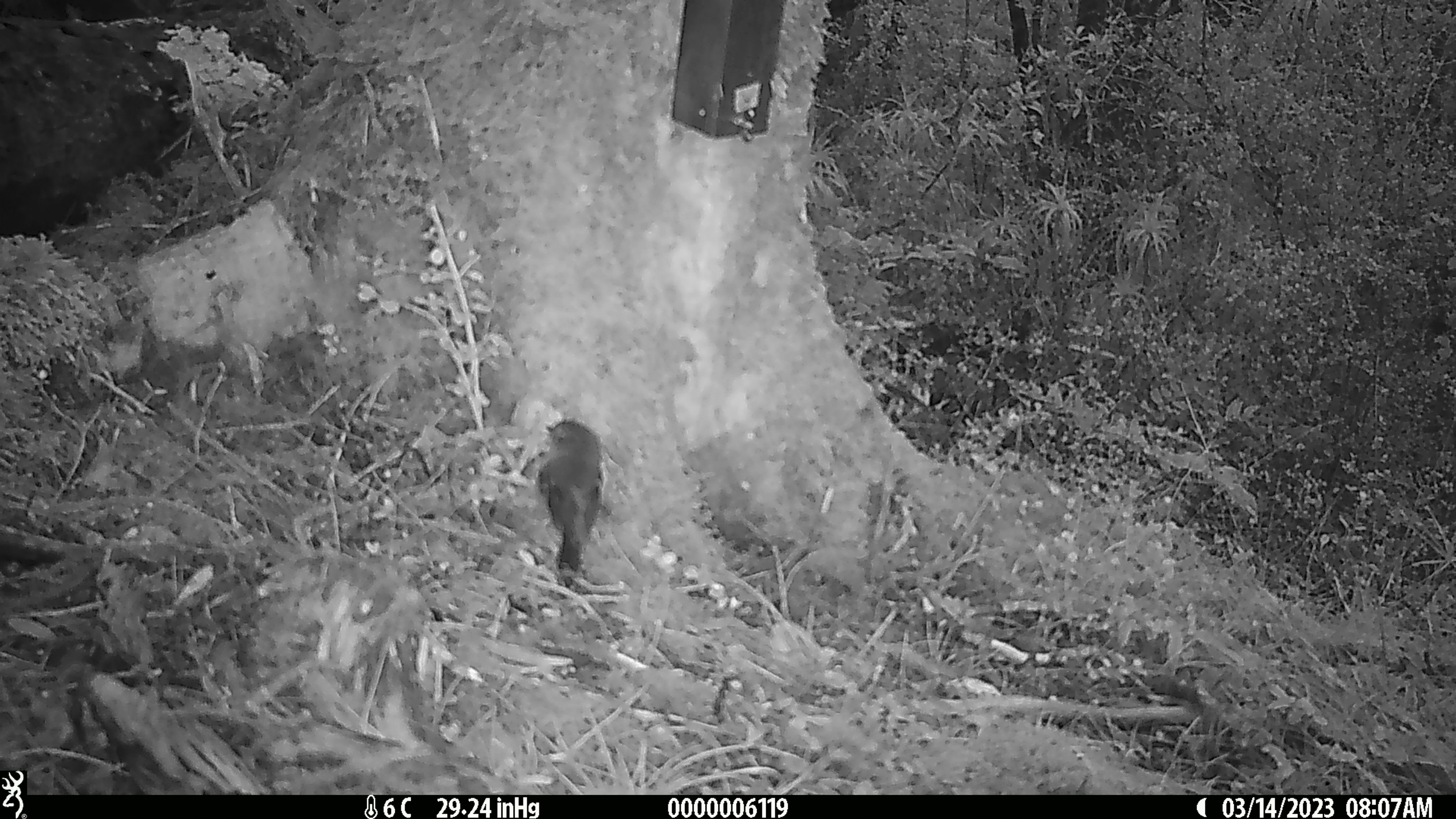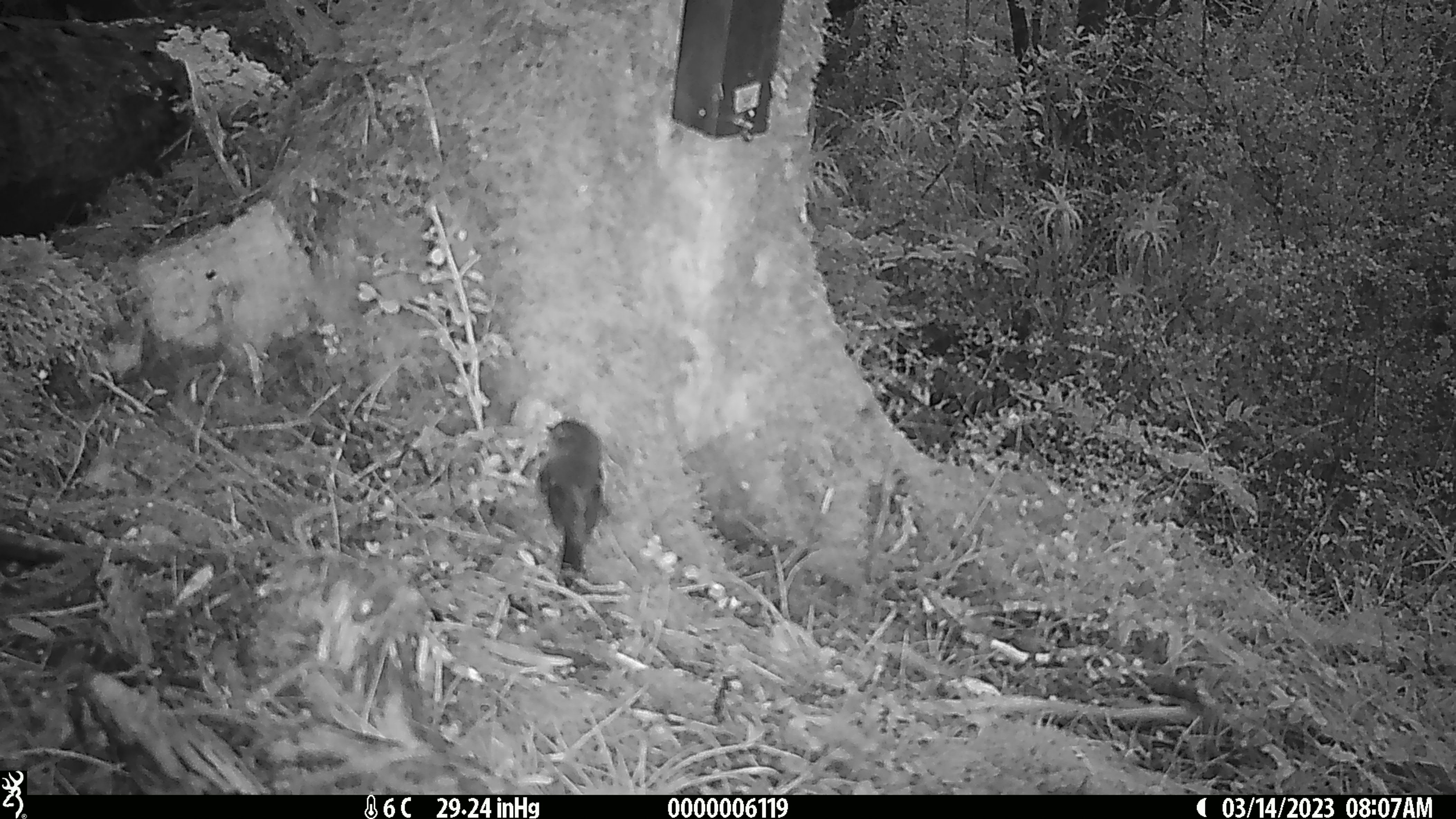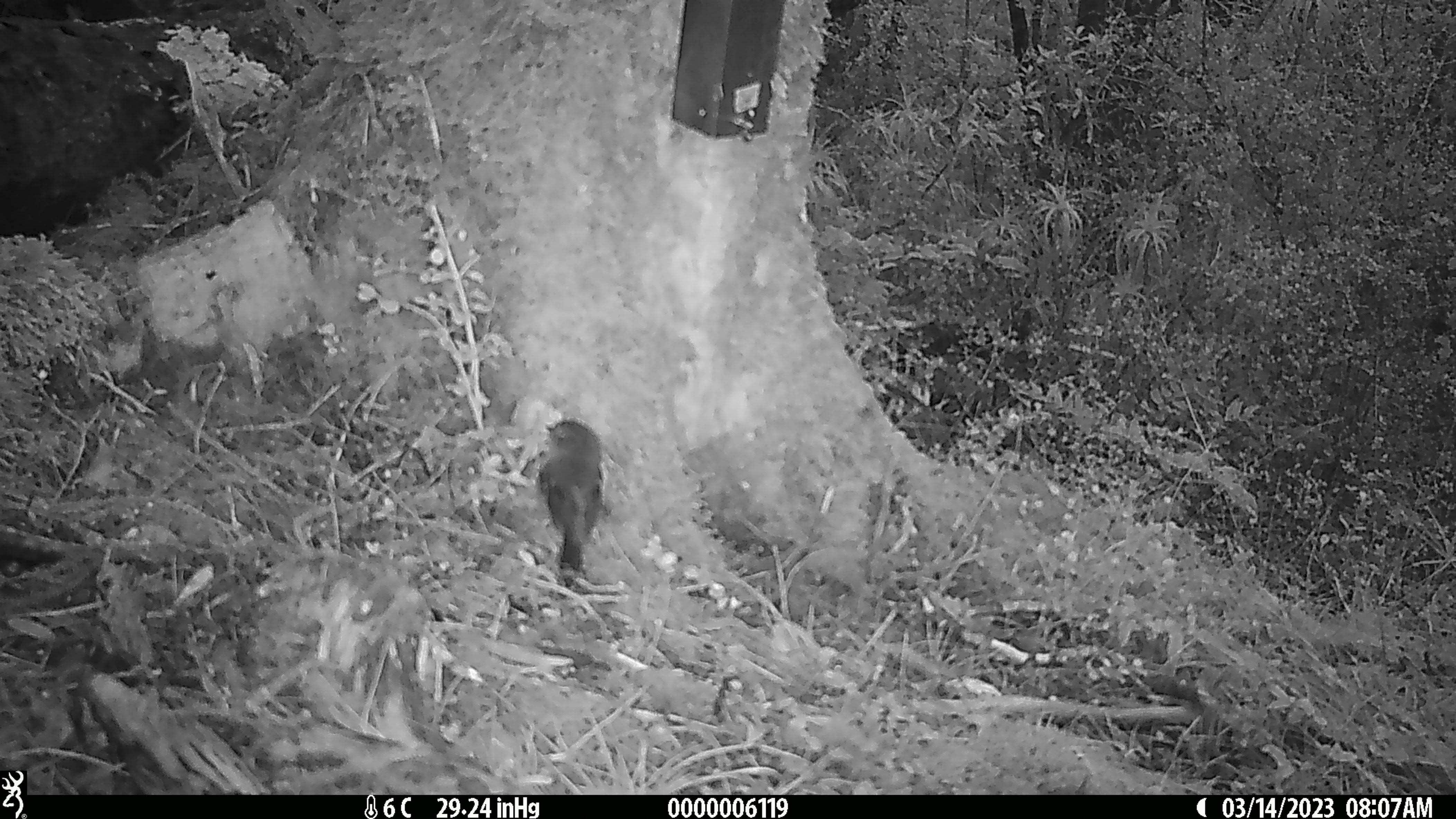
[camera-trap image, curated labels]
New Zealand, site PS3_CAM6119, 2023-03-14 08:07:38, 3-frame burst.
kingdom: Animalia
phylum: Chordata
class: Aves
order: Passeriformes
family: Petroicidae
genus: Petroica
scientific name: Petroica macrocephala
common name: tomtit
Tomtit (Petroica macrocephala).